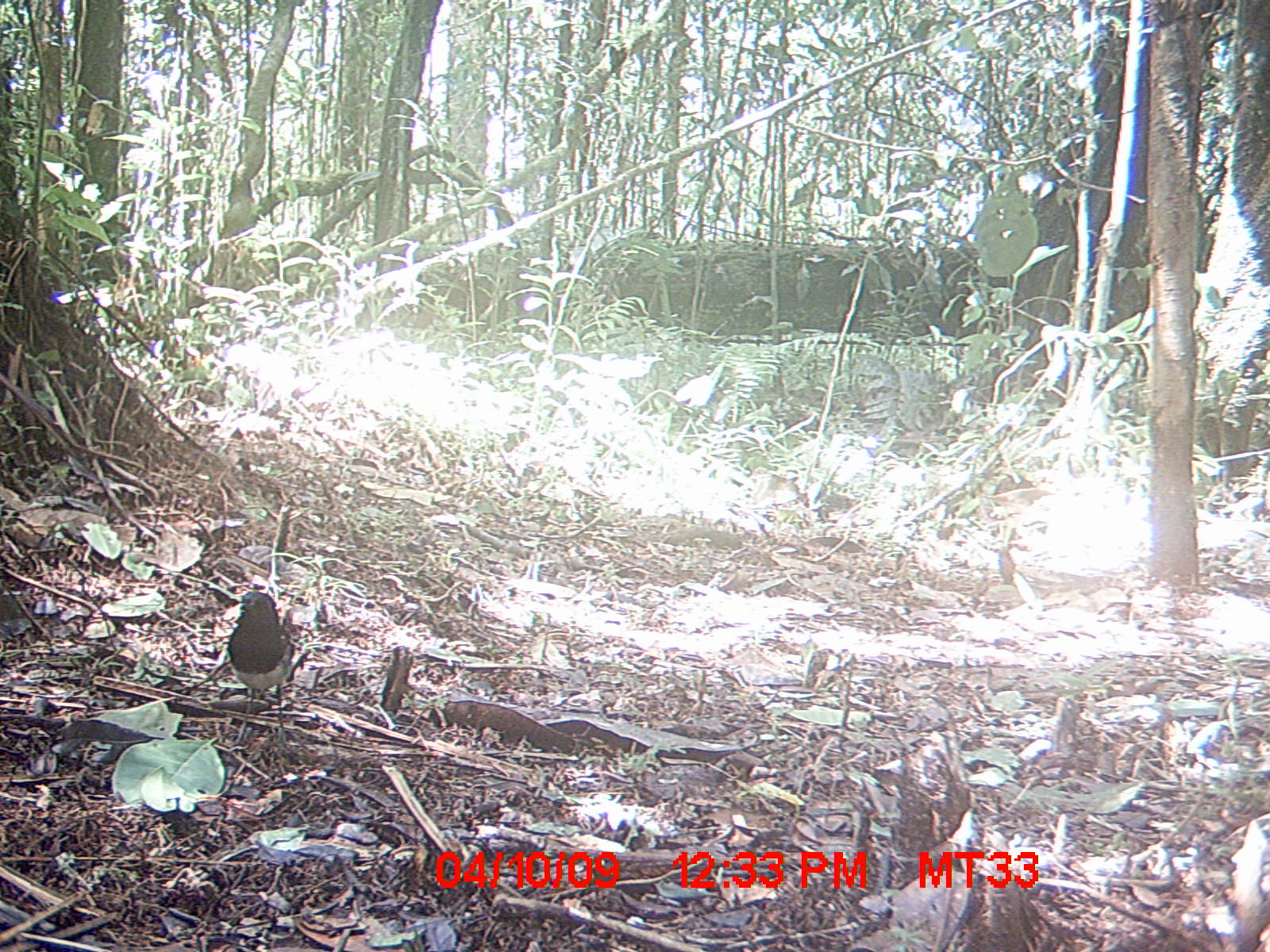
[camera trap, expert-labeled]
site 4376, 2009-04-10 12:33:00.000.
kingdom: Animalia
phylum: Chordata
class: Aves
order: Passeriformes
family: Muscicapidae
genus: Copsychus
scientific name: Copsychus albospecularis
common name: madagascar magpie-robin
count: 1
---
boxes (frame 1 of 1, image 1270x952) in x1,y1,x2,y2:
copsychus albospecularis: 227,591,292,744